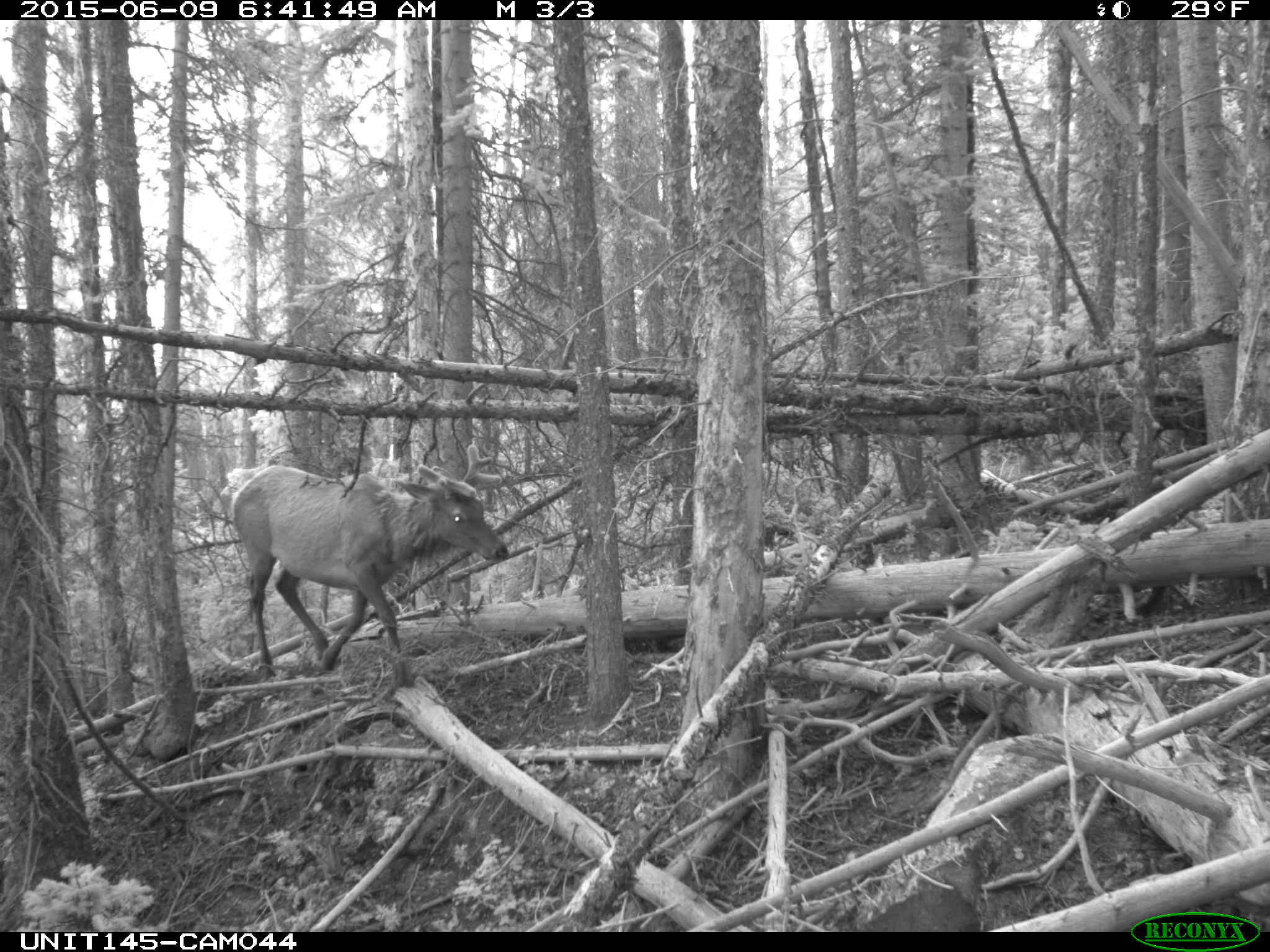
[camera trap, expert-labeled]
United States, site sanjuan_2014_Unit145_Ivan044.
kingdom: Animalia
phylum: Chordata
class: Mammalia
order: Artiodactyla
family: Cervidae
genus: Cervus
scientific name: Cervus elaphus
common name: red deer